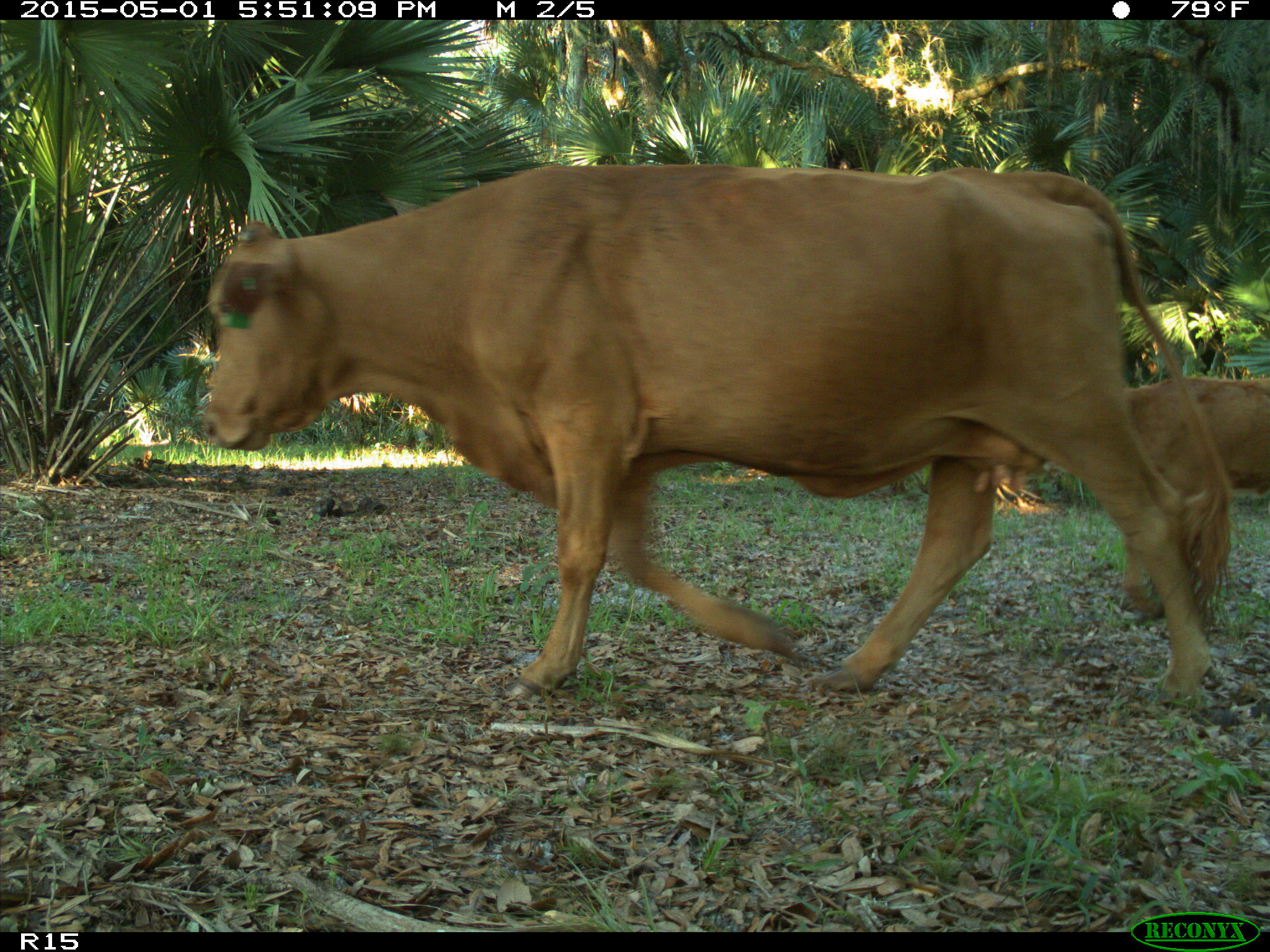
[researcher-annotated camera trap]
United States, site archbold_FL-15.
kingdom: Animalia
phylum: Chordata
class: Mammalia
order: Artiodactyla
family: Bovidae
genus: Bos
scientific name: Bos taurus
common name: domestic cow